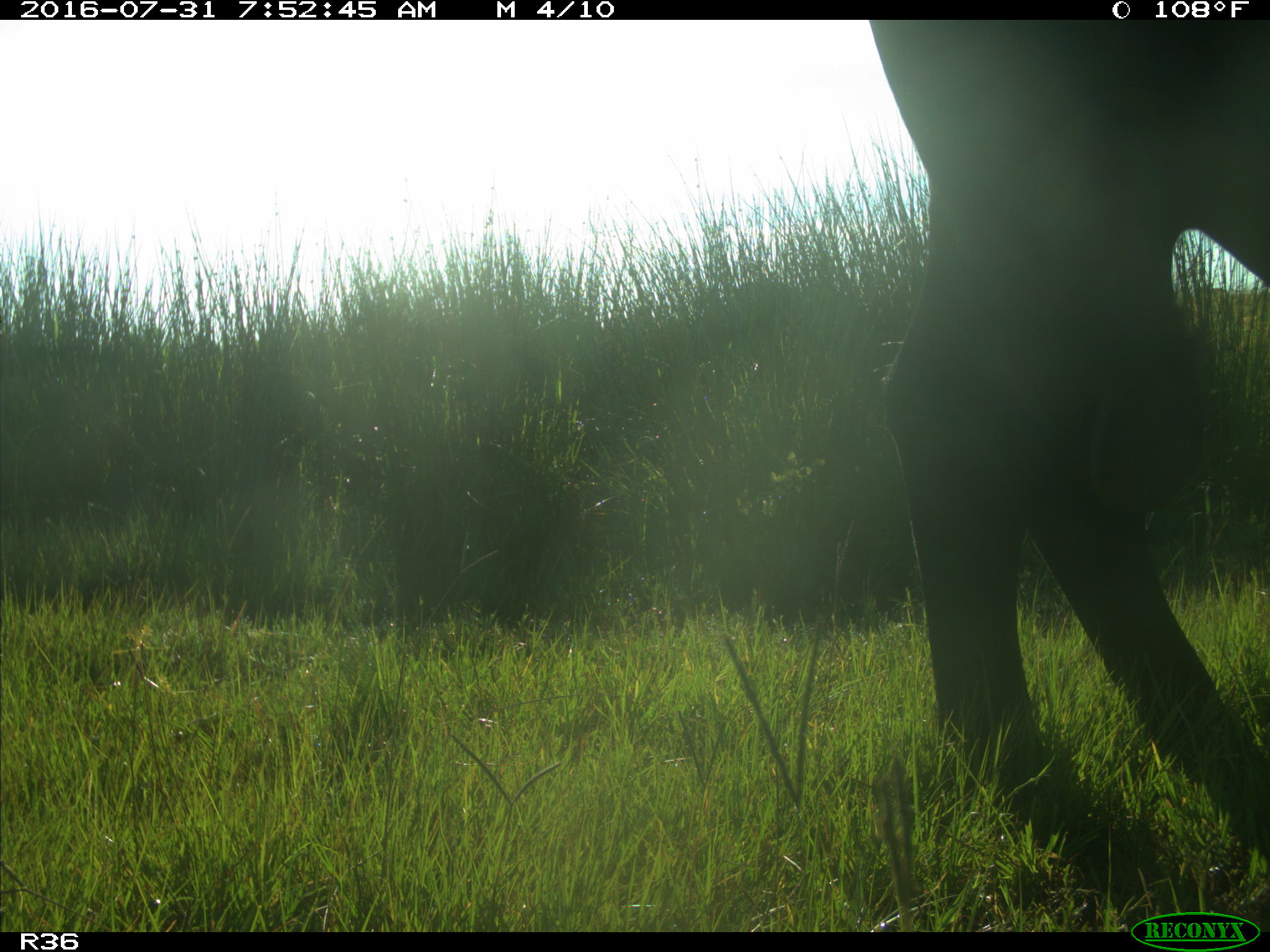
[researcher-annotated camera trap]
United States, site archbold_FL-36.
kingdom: Animalia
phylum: Chordata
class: Mammalia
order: Artiodactyla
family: Bovidae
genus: Bos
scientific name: Bos taurus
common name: domestic cow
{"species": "Bos taurus (domestic cow)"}